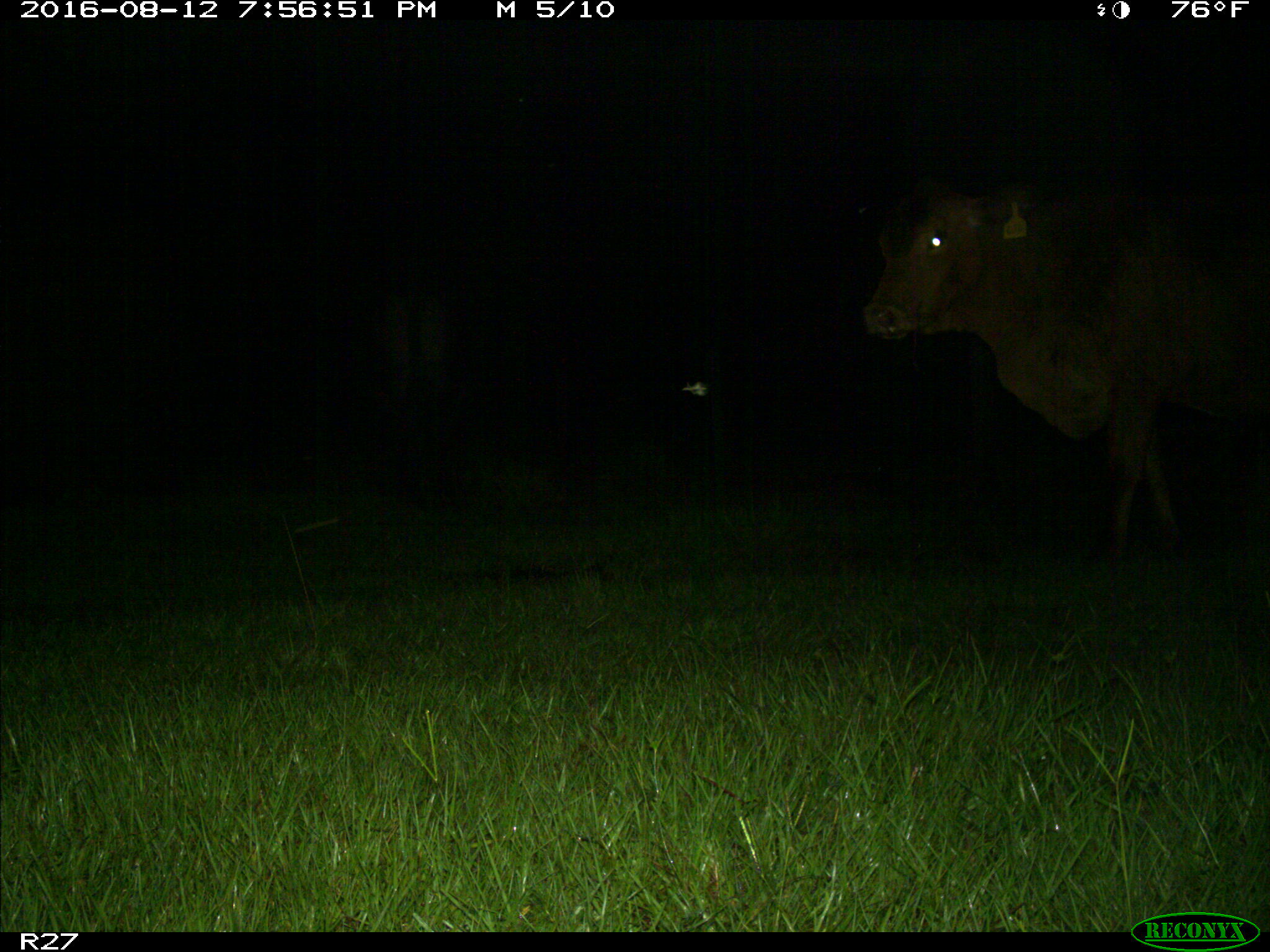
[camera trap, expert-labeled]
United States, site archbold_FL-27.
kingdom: Animalia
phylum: Chordata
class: Mammalia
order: Artiodactyla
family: Bovidae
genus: Bos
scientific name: Bos taurus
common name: domestic cow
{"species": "Bos taurus (domestic cow)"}